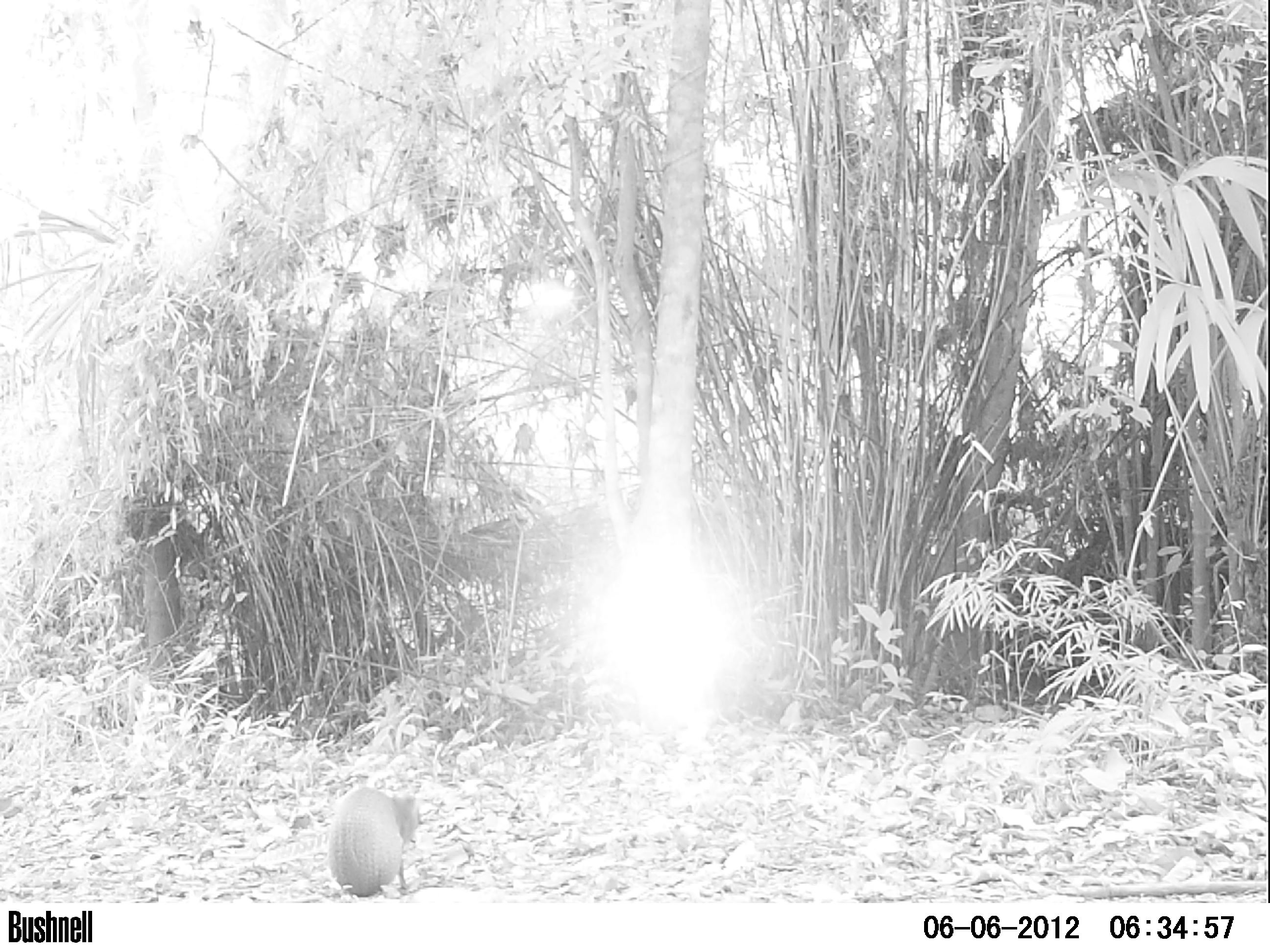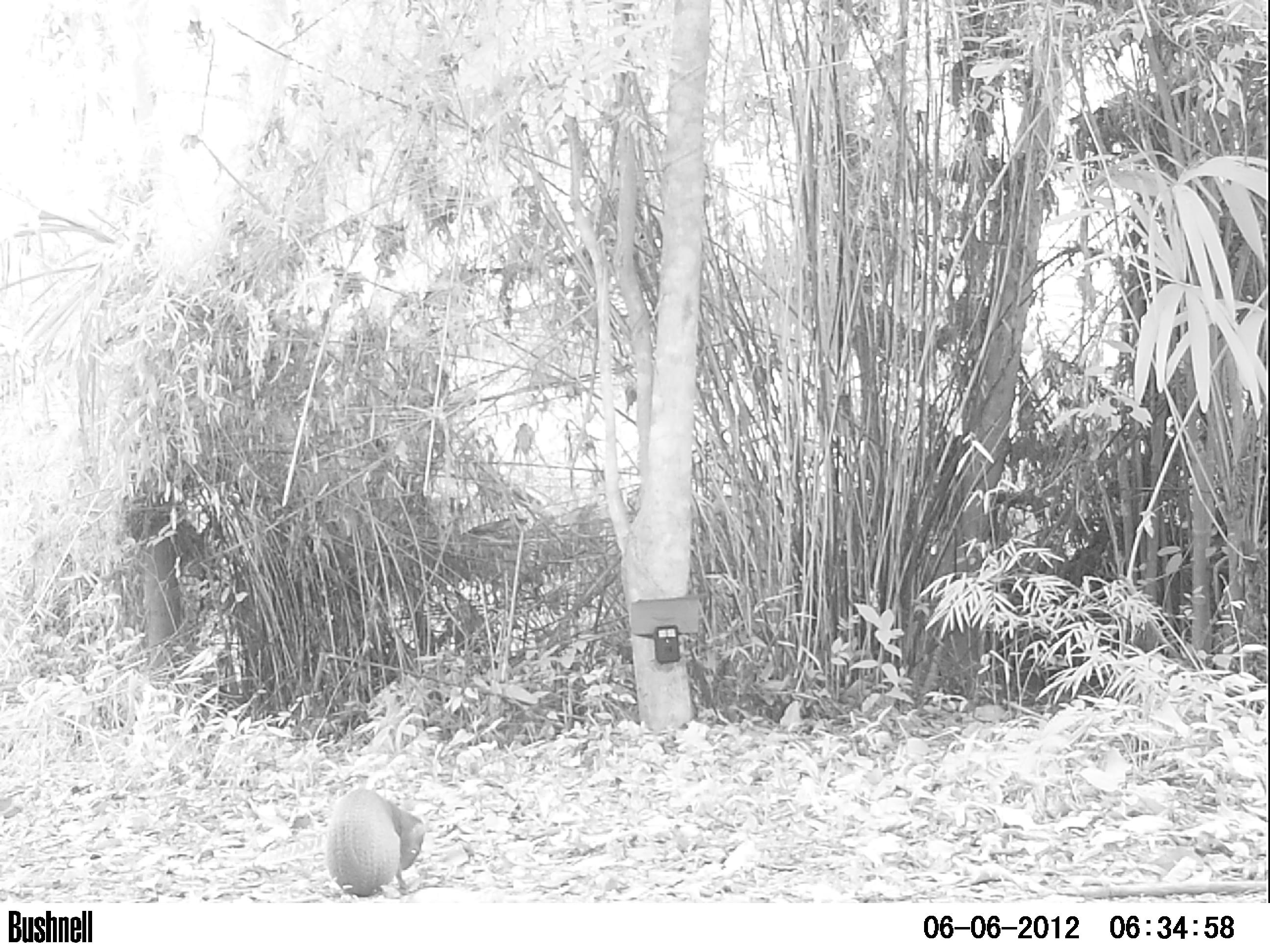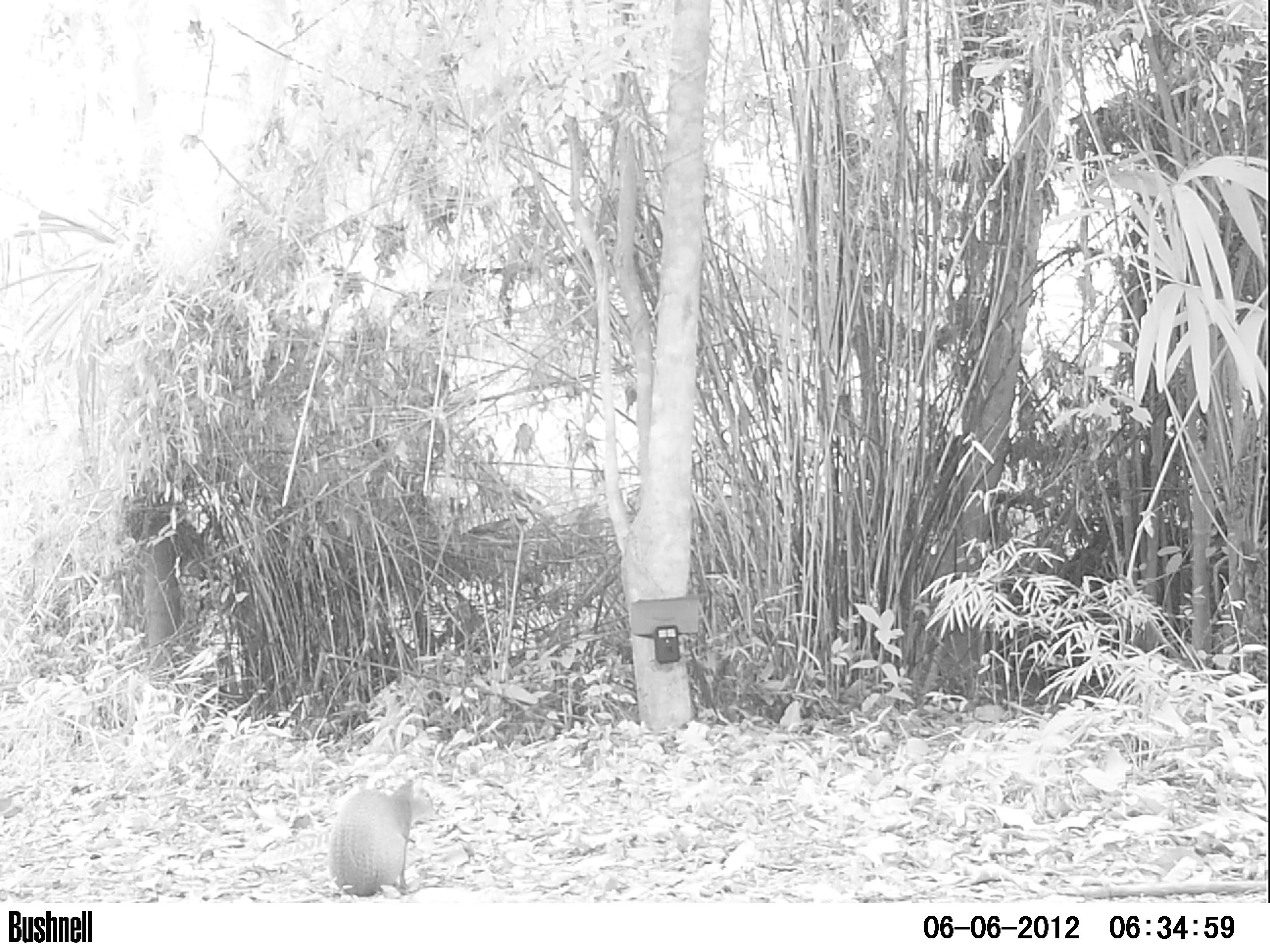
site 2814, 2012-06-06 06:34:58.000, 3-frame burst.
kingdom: Animalia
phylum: Chordata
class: Mammalia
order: Rodentia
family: Dasyproctidae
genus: Dasyprocta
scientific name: Dasyprocta punctata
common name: central american agouti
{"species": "Dasyprocta punctata (central american agouti)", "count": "1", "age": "adult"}